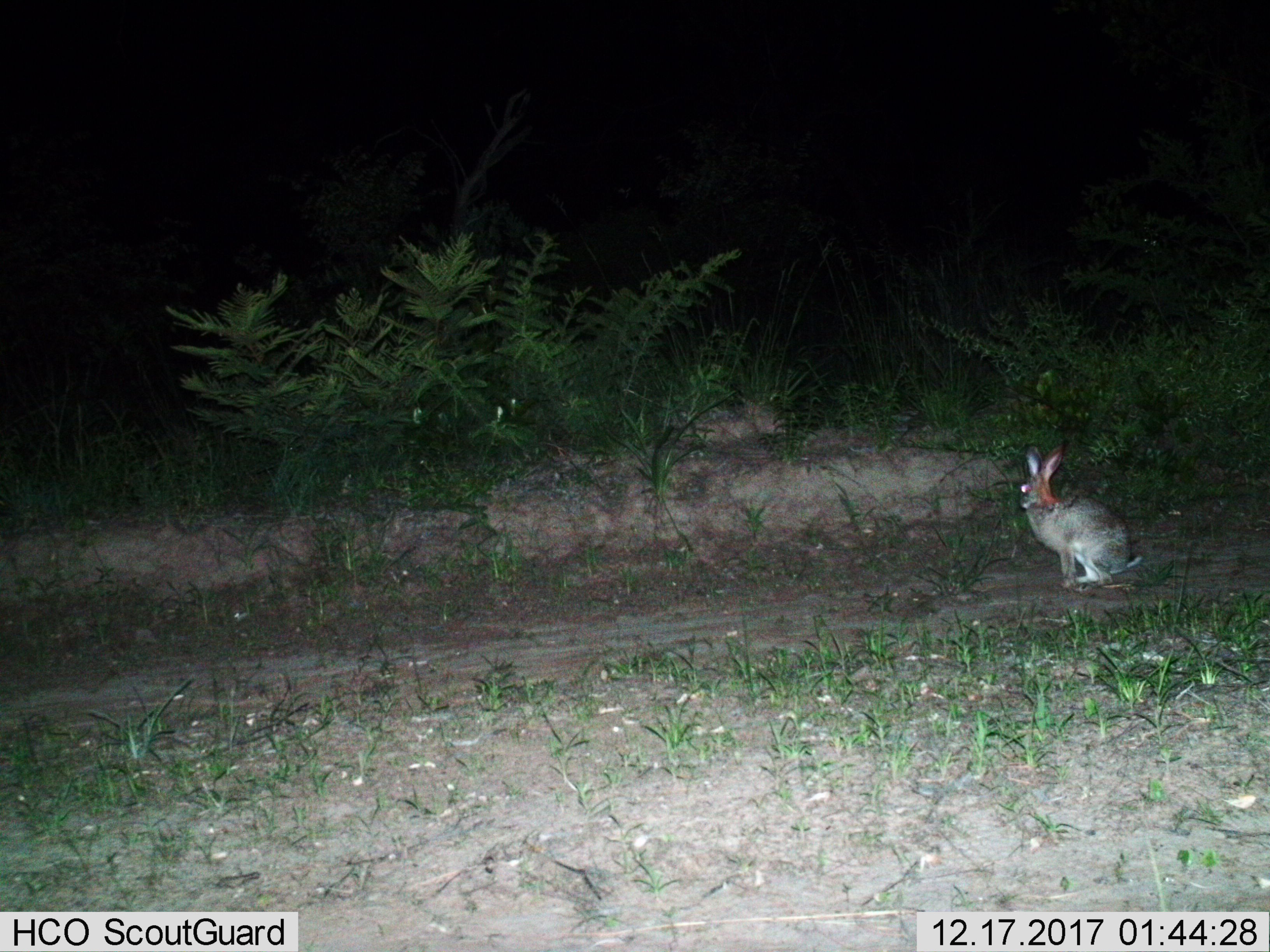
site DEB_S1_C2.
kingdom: Animalia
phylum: Chordata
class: Mammalia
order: Lagomorpha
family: Leporidae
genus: Lepus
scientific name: Lepus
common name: hare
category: hareunknown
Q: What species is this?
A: Hareunknown (hare) (Lepus).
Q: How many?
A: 1.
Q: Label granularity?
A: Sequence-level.